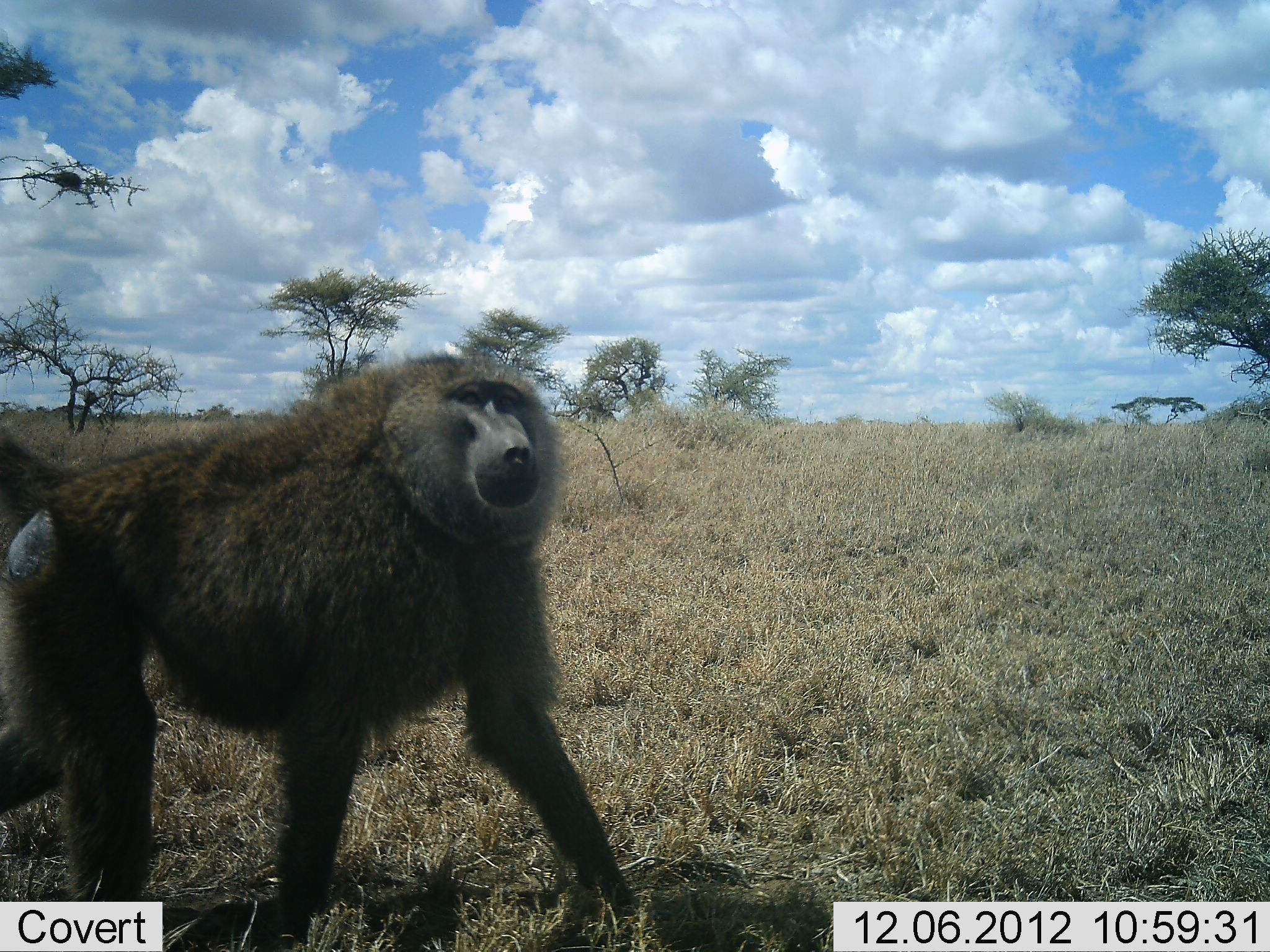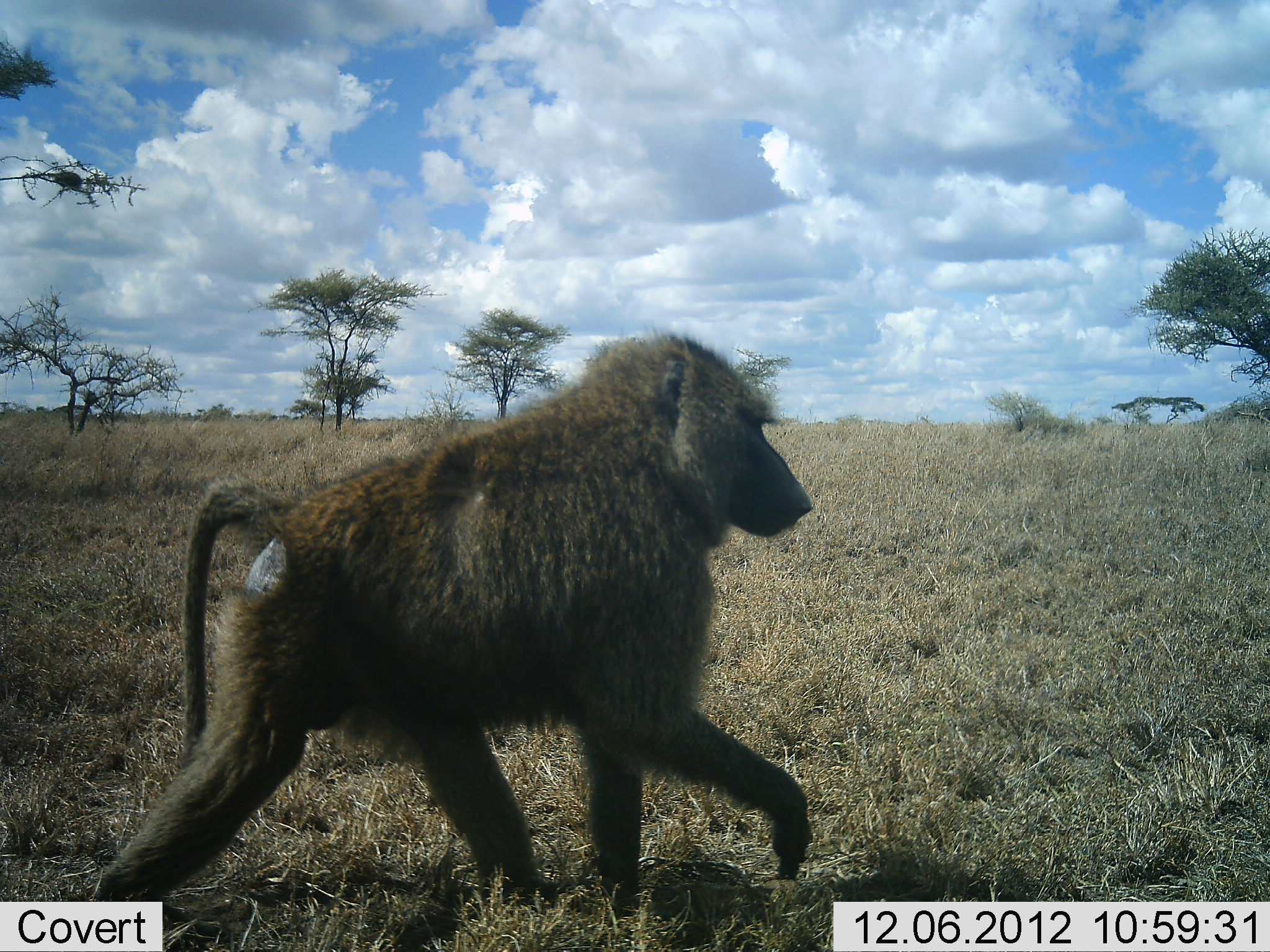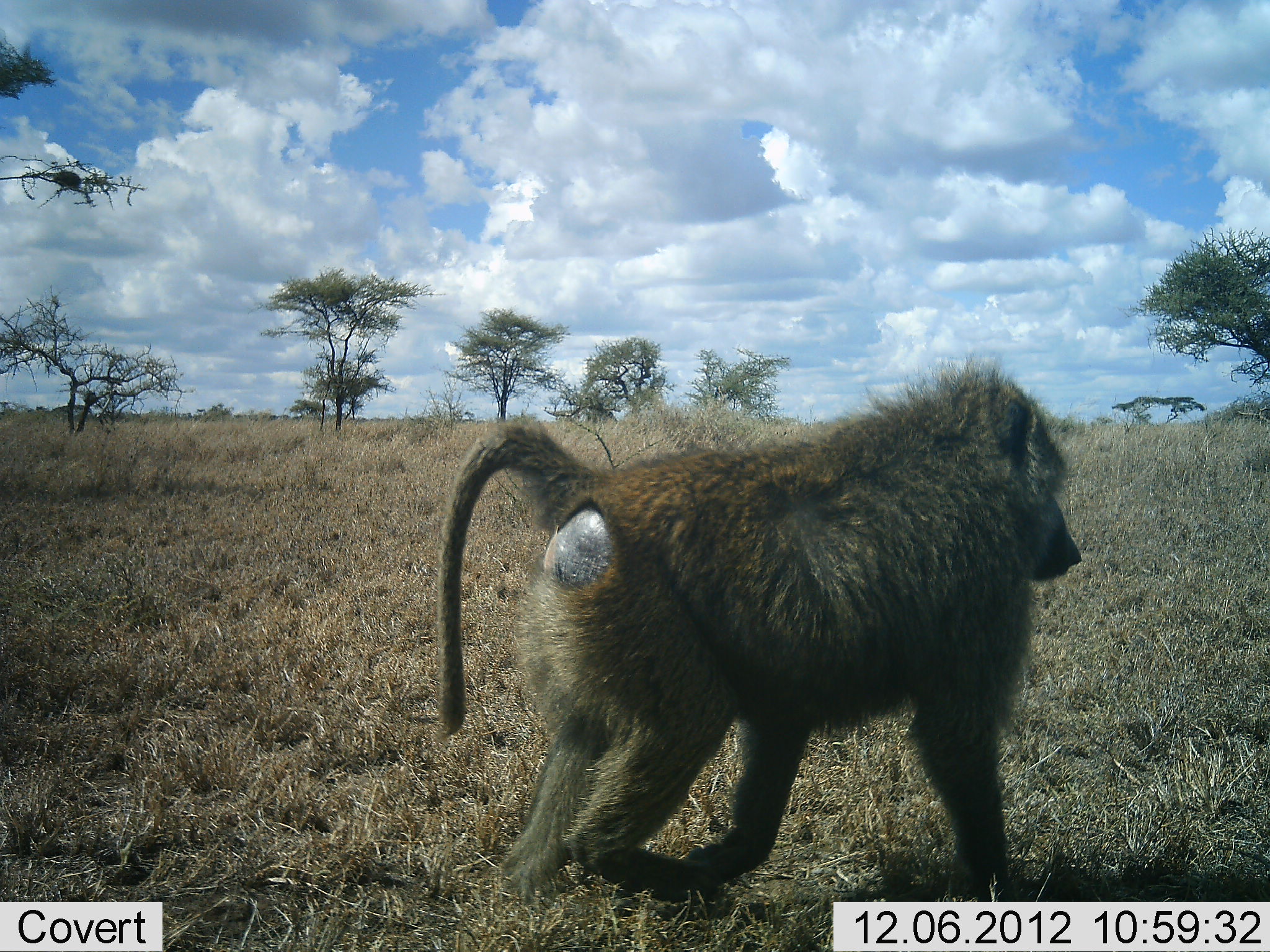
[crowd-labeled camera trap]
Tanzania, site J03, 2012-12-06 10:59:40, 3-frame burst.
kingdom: Animalia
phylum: Chordata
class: Mammalia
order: Primates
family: Cercopithecidae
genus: Papio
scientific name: Papio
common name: baboon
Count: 1.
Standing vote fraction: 0%.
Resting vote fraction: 0%.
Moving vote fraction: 100%.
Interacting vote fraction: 0%.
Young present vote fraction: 0%.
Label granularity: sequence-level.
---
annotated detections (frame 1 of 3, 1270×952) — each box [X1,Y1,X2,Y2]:
animal: [2,352,639,949]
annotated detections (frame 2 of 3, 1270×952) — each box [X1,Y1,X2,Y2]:
animal: [81,326,813,900]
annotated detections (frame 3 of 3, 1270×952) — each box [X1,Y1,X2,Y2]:
animal: [441,341,1081,898]